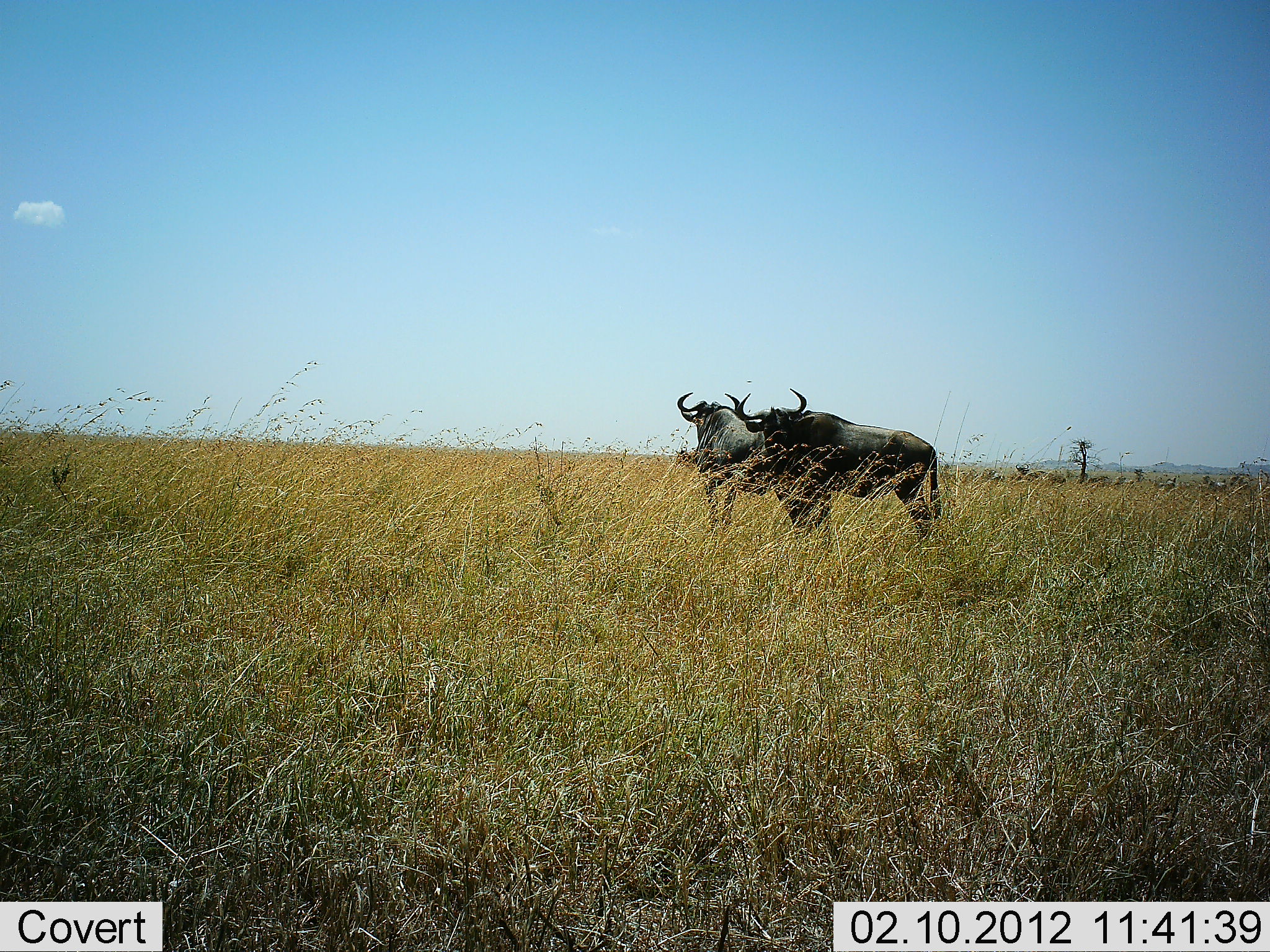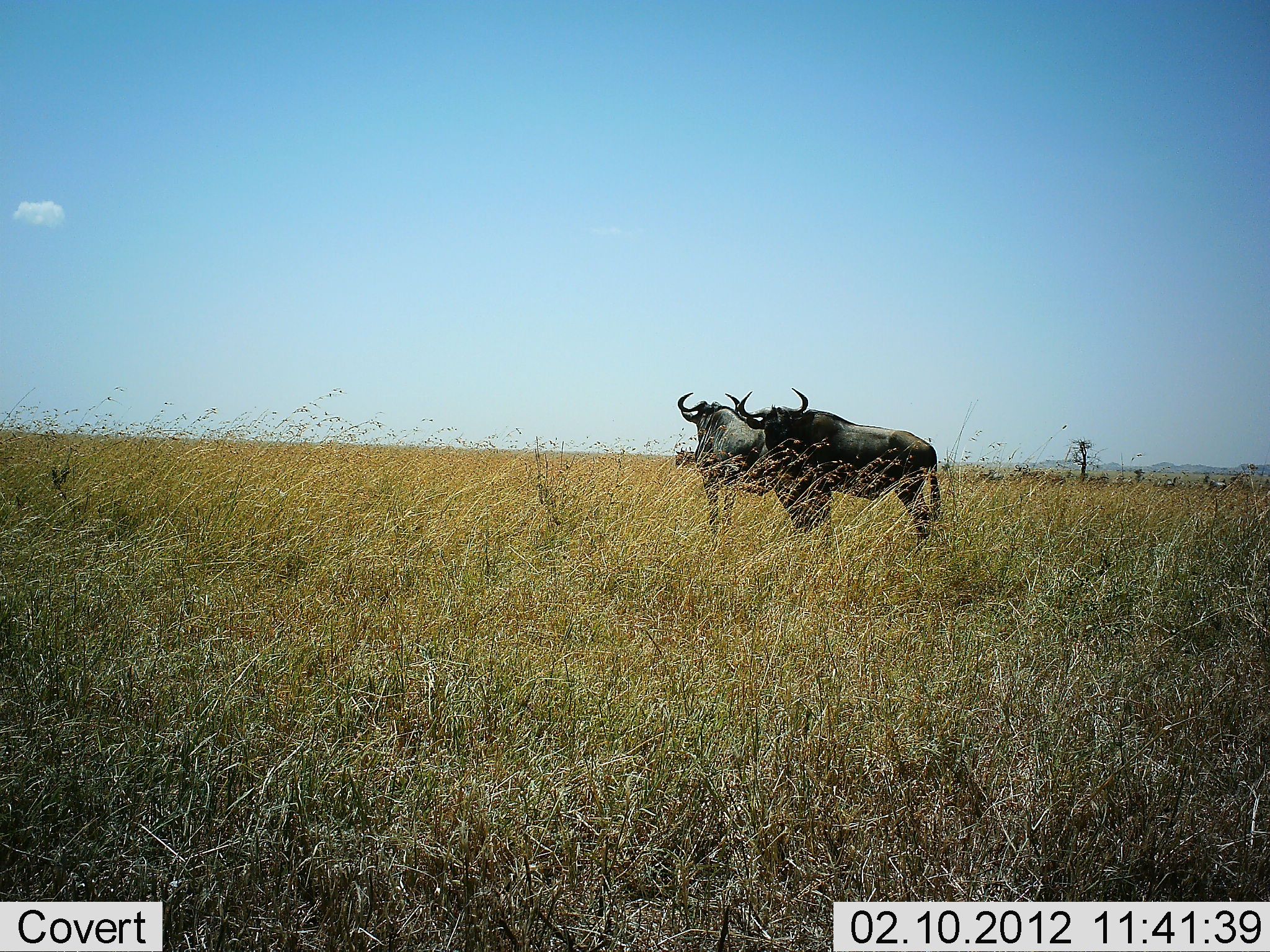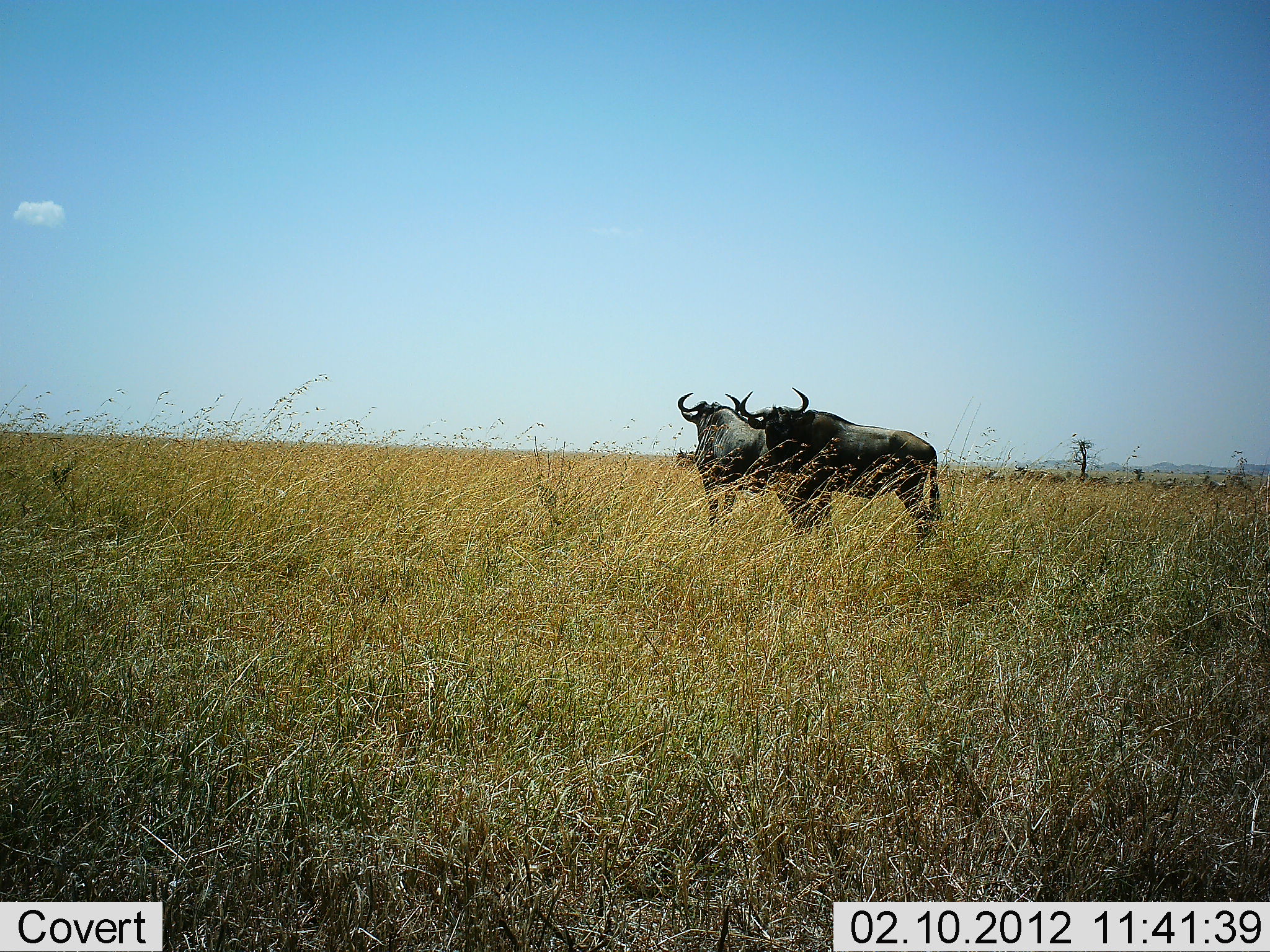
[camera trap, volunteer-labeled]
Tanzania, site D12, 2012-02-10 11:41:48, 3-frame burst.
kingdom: Animalia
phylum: Chordata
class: Mammalia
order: Artiodactyla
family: Bovidae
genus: Connochaetes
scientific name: Connochaetes taurinus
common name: blue wildebeest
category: wildebeest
Wildebeest (blue wildebeest) (Connochaetes taurinus), count 2. Behavior (volunteer vote fractions): standing 100%, resting 6%, moving 6%, interacting 0%. Young present (vote fraction): 0%. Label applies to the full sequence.